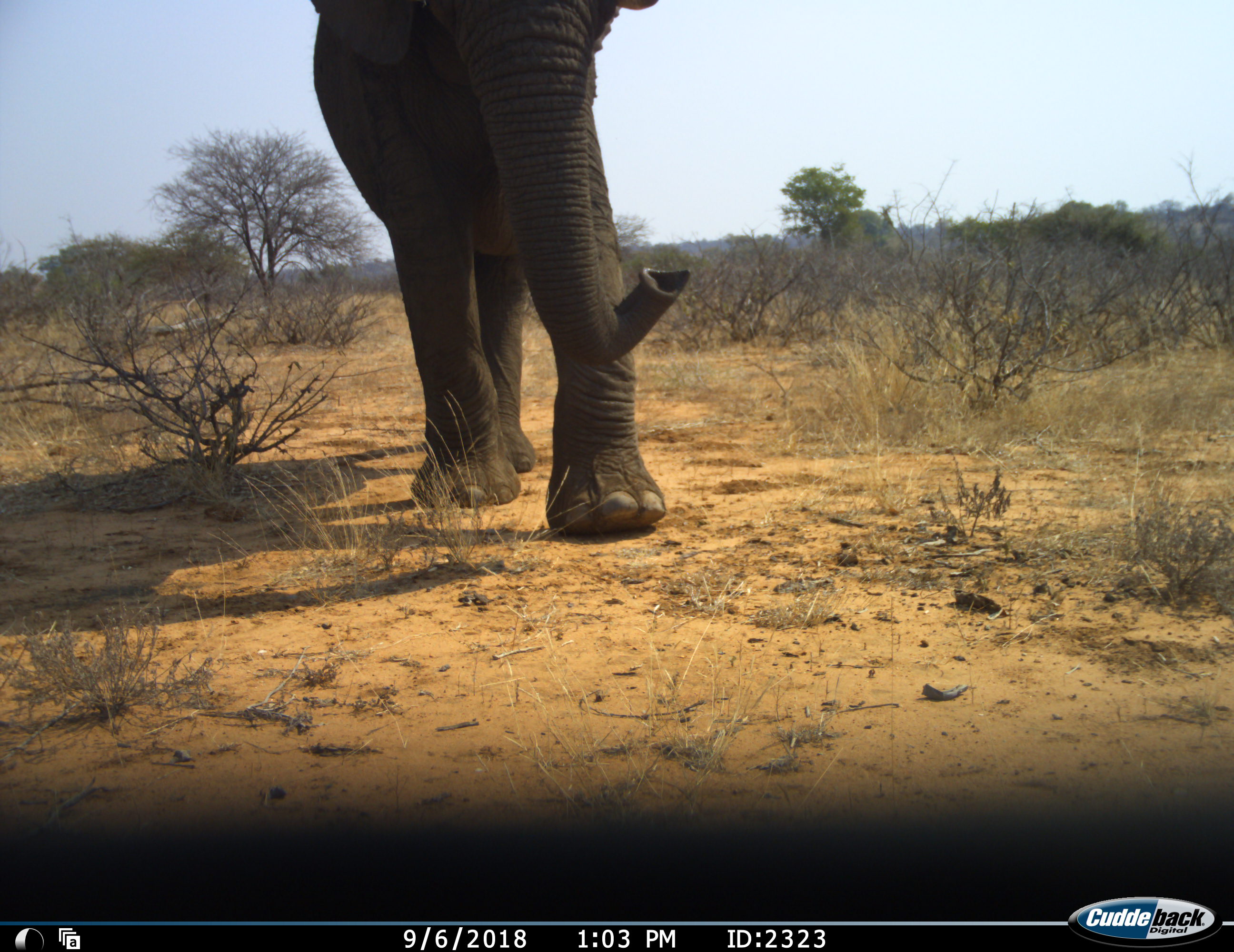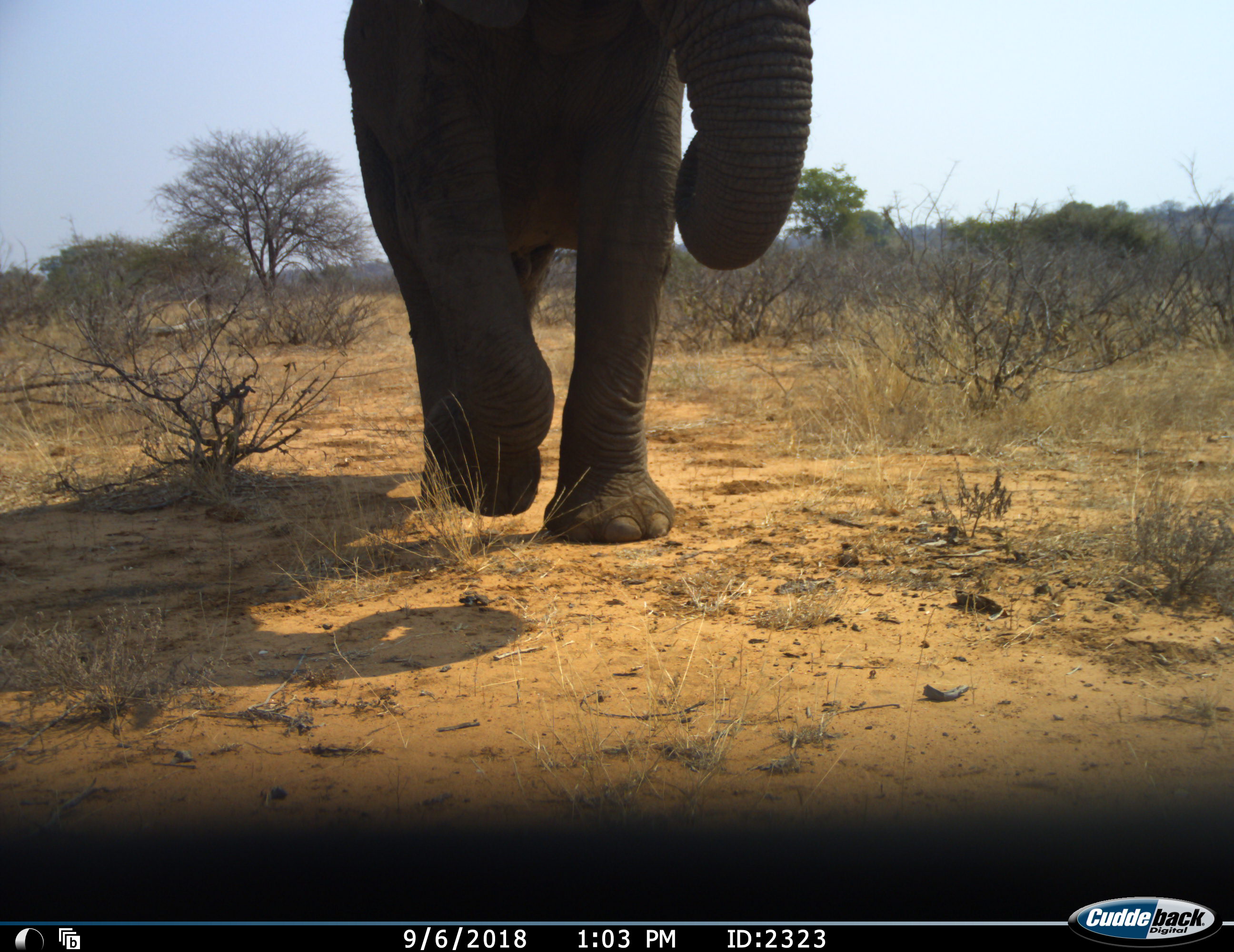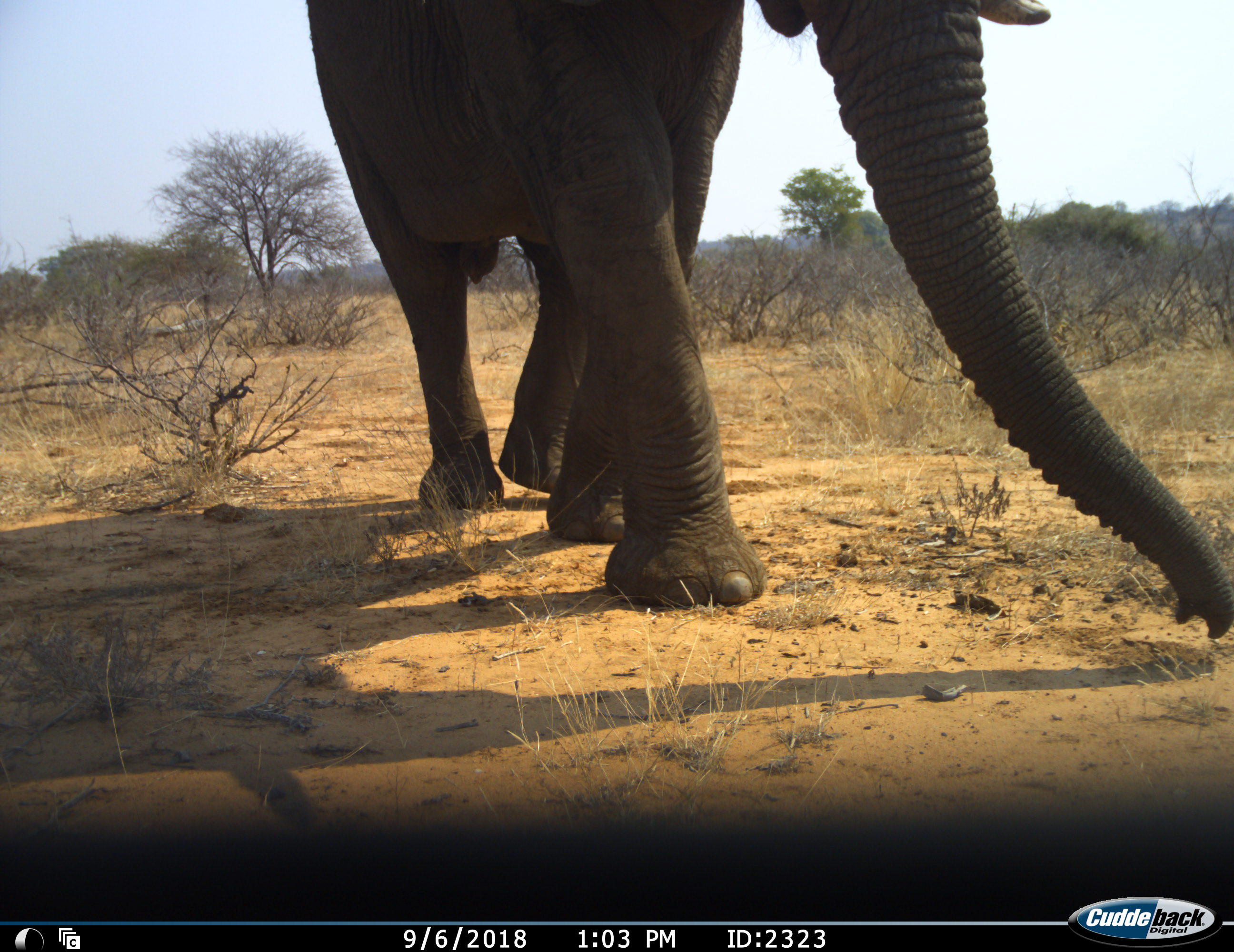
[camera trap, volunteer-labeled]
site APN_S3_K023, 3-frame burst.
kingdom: Animalia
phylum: Chordata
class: Mammalia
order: Proboscidea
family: Elephantidae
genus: Loxodonta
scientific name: Loxodonta africana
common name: african bush elephant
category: elephant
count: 1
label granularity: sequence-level